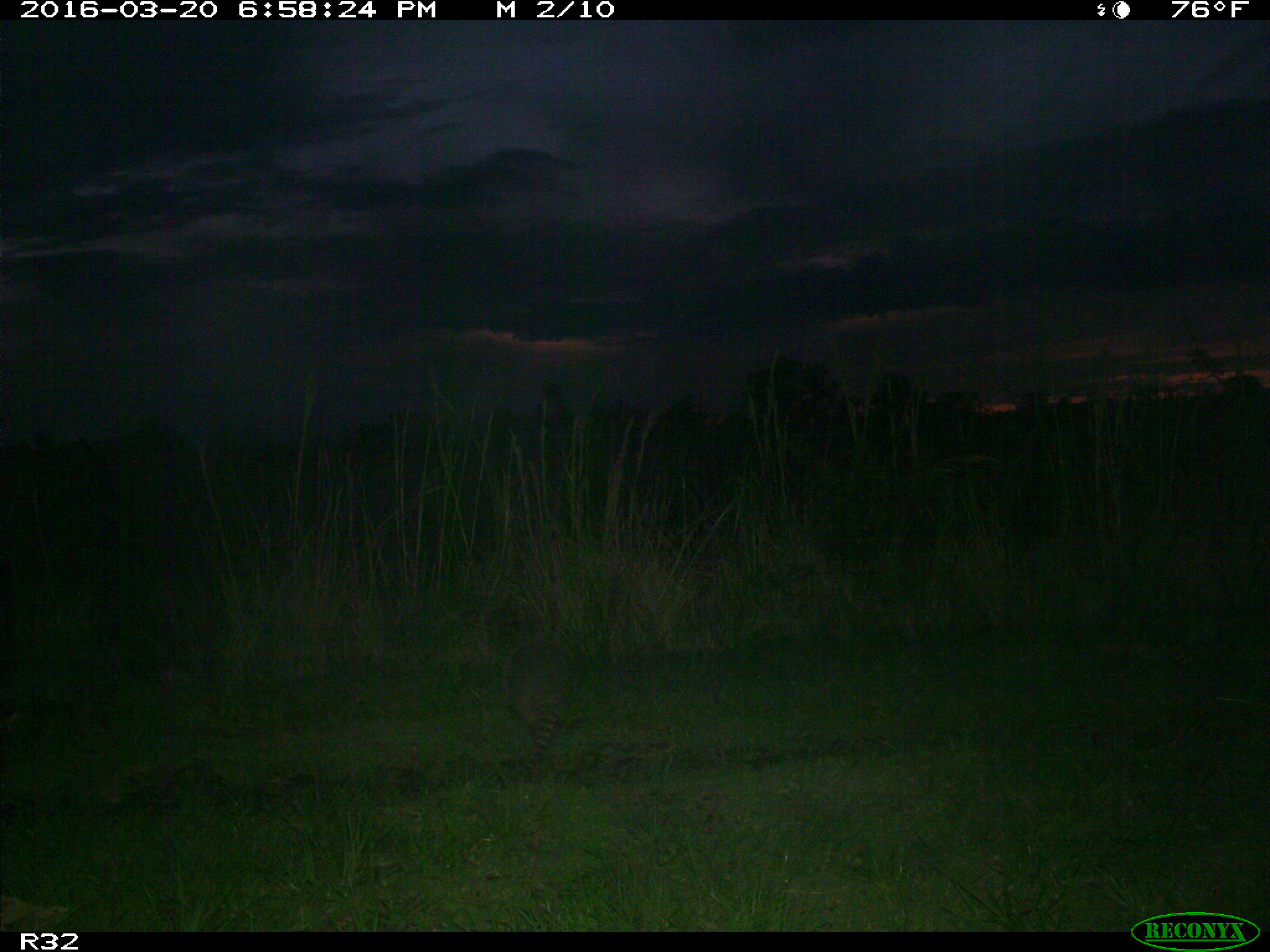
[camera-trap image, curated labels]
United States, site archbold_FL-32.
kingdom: Animalia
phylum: Chordata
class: Mammalia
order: Cingulata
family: Dasypodidae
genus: Dasypus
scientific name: Dasypus novemcinctus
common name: nine-banded armadillo